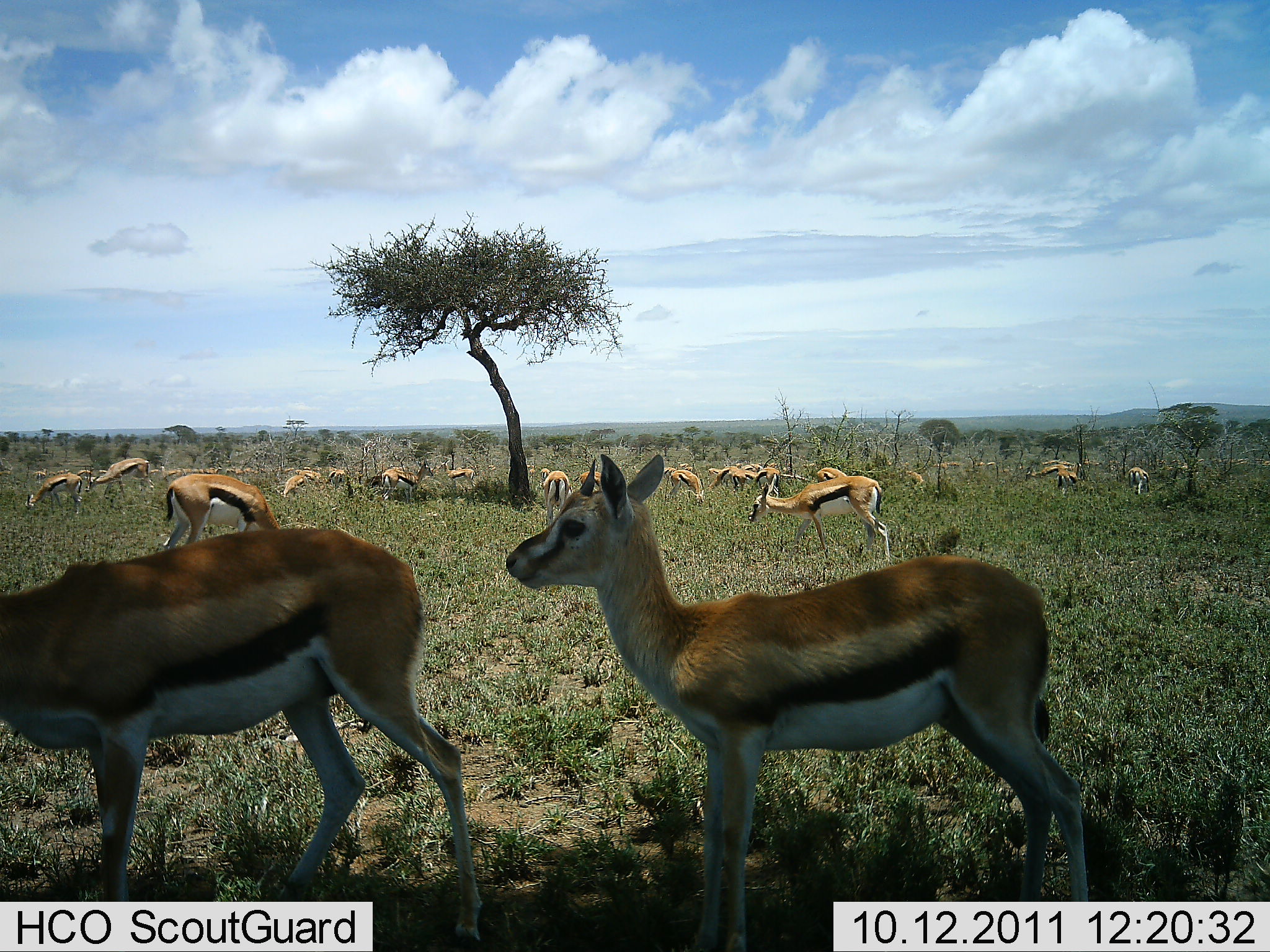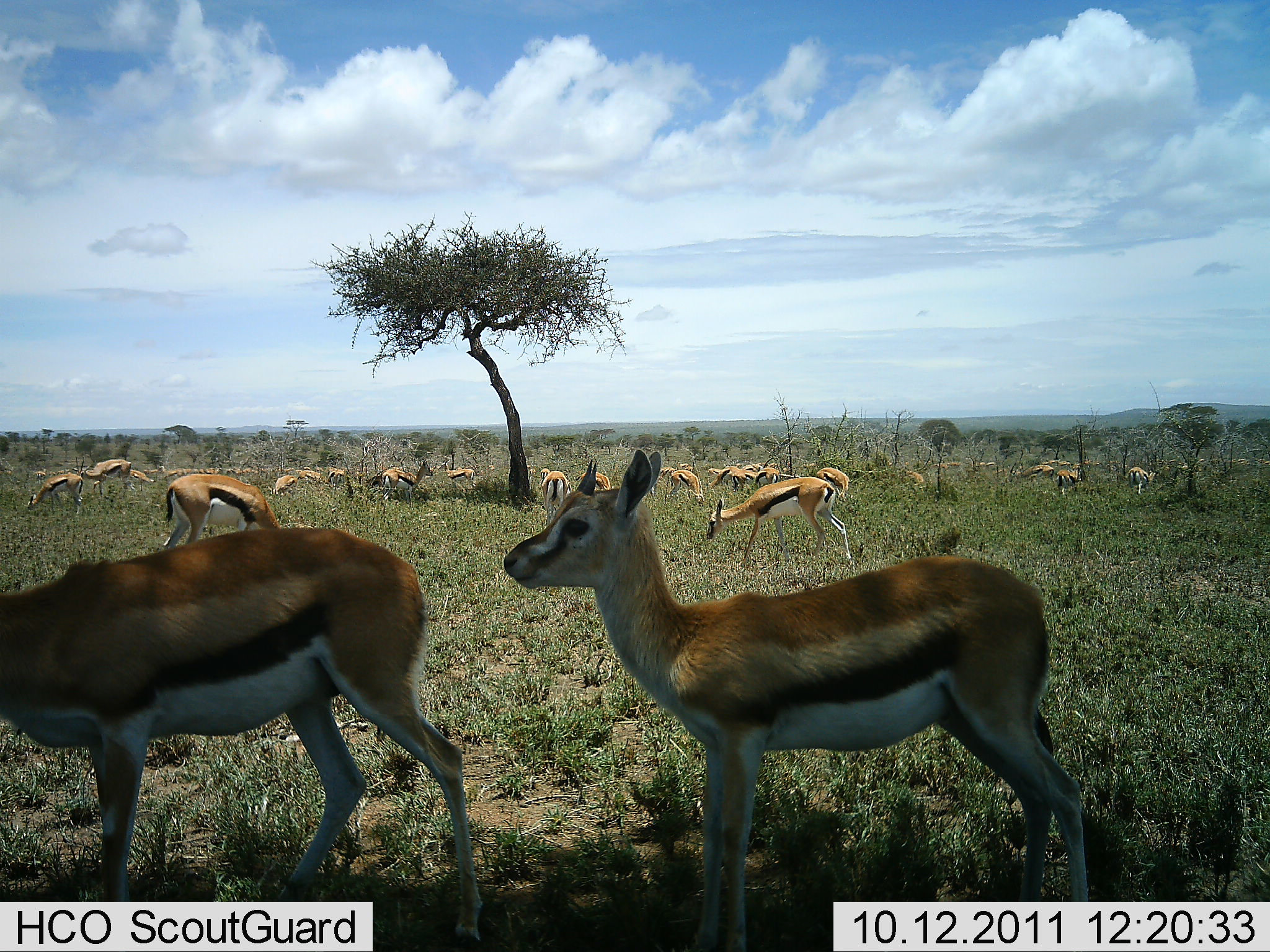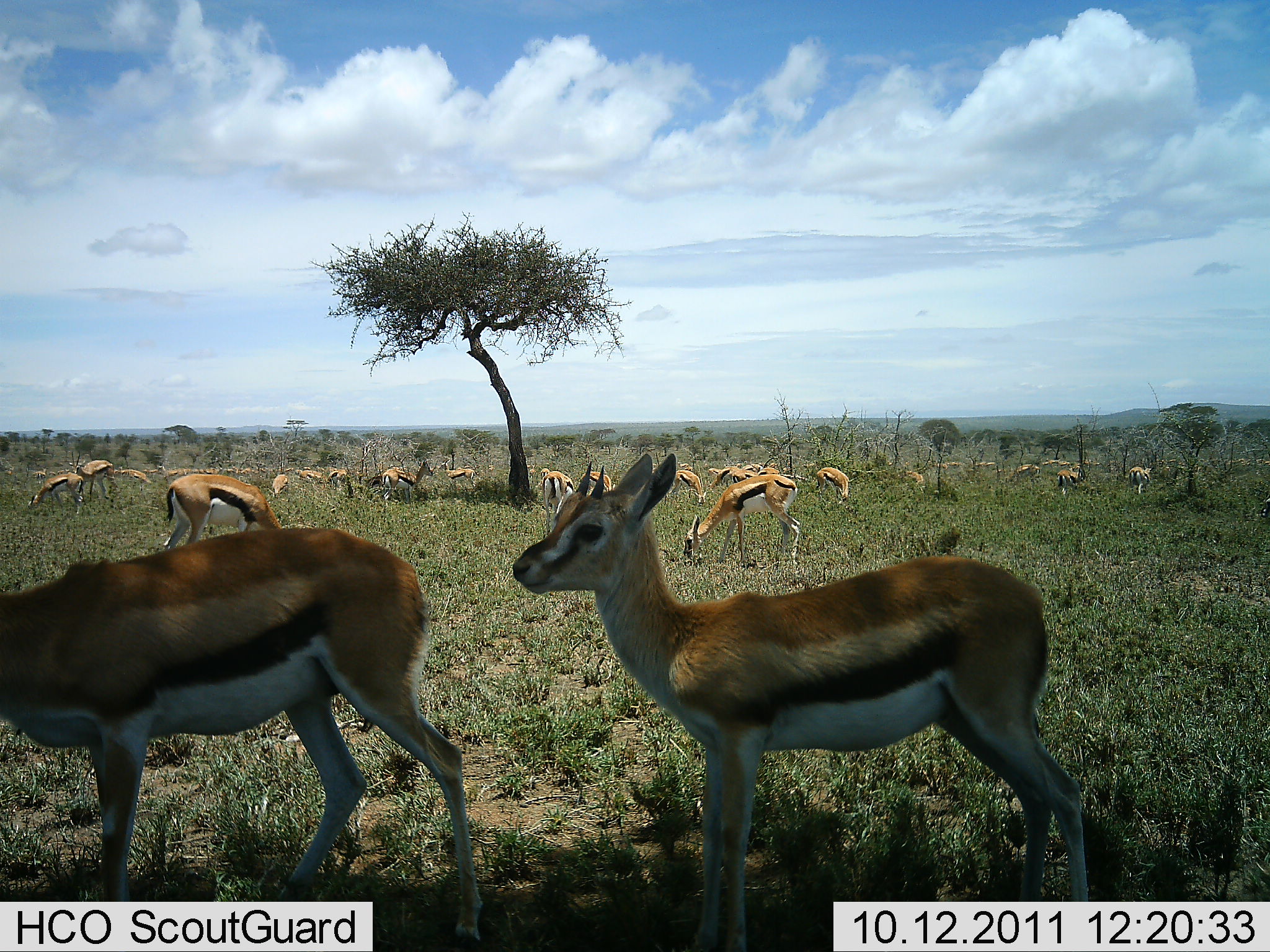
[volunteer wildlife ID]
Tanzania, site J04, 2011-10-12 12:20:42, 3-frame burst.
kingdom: Animalia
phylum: Chordata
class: Mammalia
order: Artiodactyla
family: Bovidae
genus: Eudorcas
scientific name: Eudorcas thomsonii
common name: thomson's gazelle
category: gazellethomsons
Gazellethomsons (thomson's gazelle) (Eudorcas thomsonii), count 11-50. Behavior (volunteer vote fractions): standing 70%, resting 0%, moving 10%, interacting 0%. Young present (vote fraction): 40%. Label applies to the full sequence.